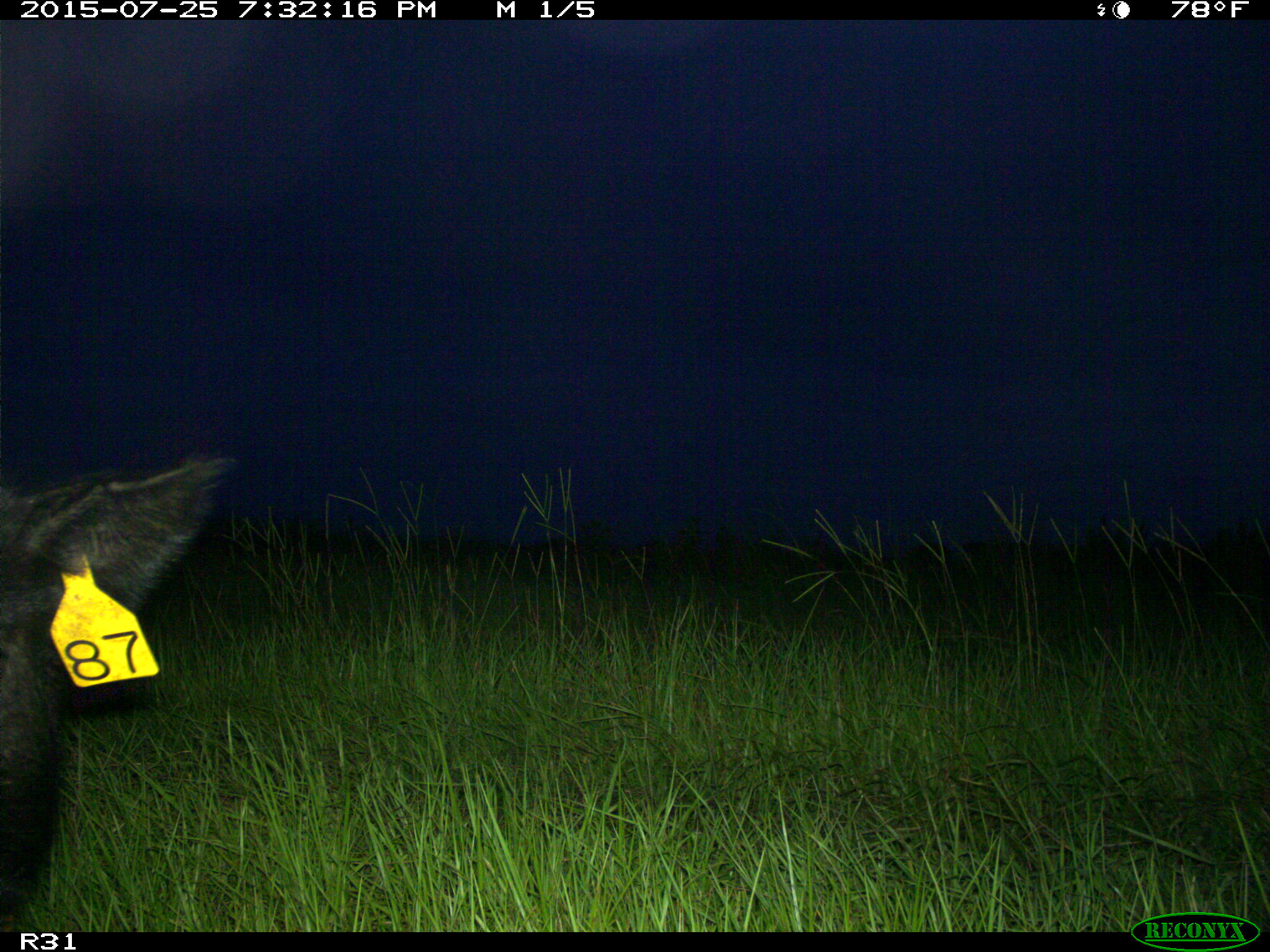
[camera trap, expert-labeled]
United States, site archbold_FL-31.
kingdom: Animalia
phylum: Chordata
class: Mammalia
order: Artiodactyla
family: Suidae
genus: Sus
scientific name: Sus scrofa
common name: wild boar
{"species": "Sus scrofa (wild boar)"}